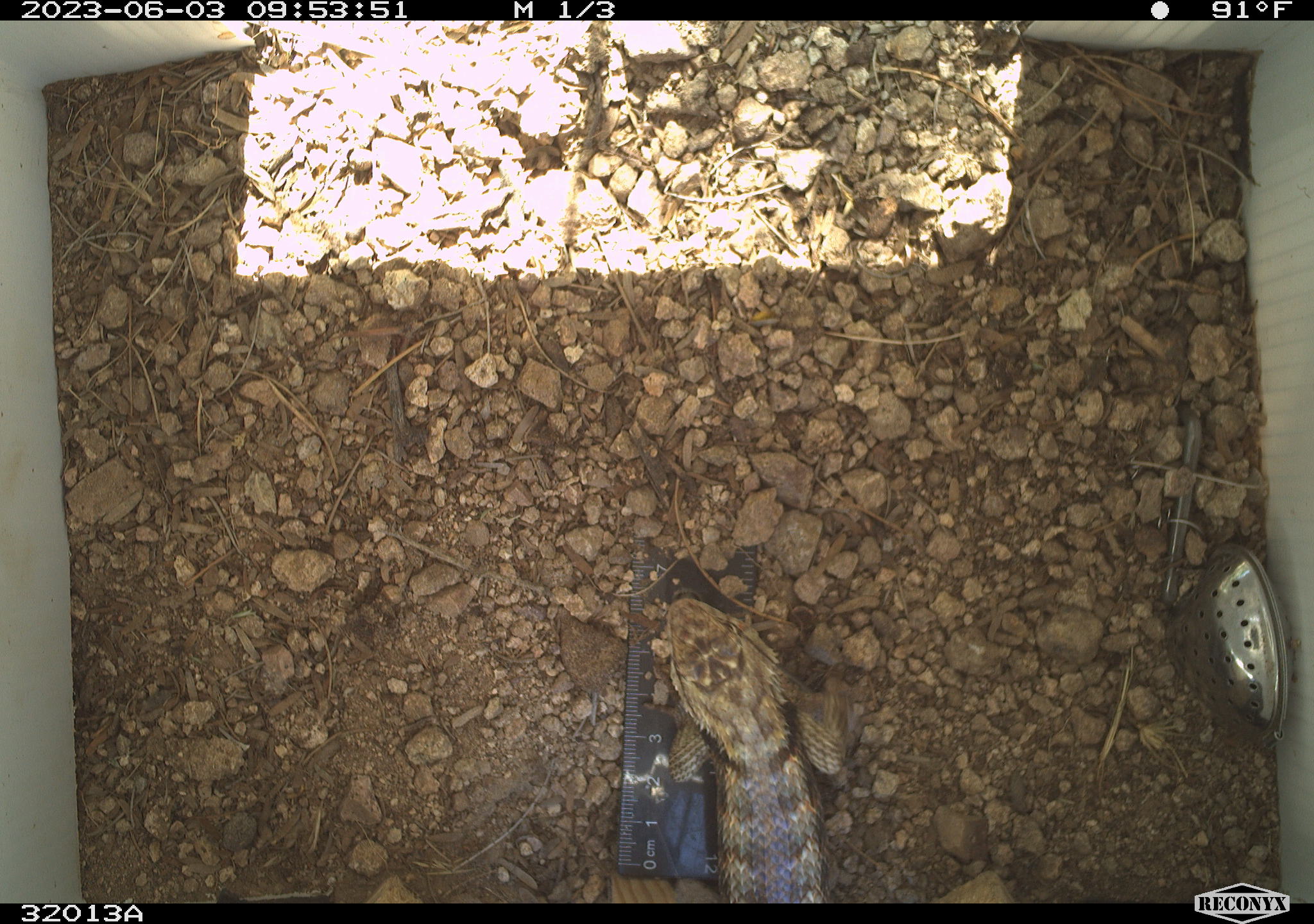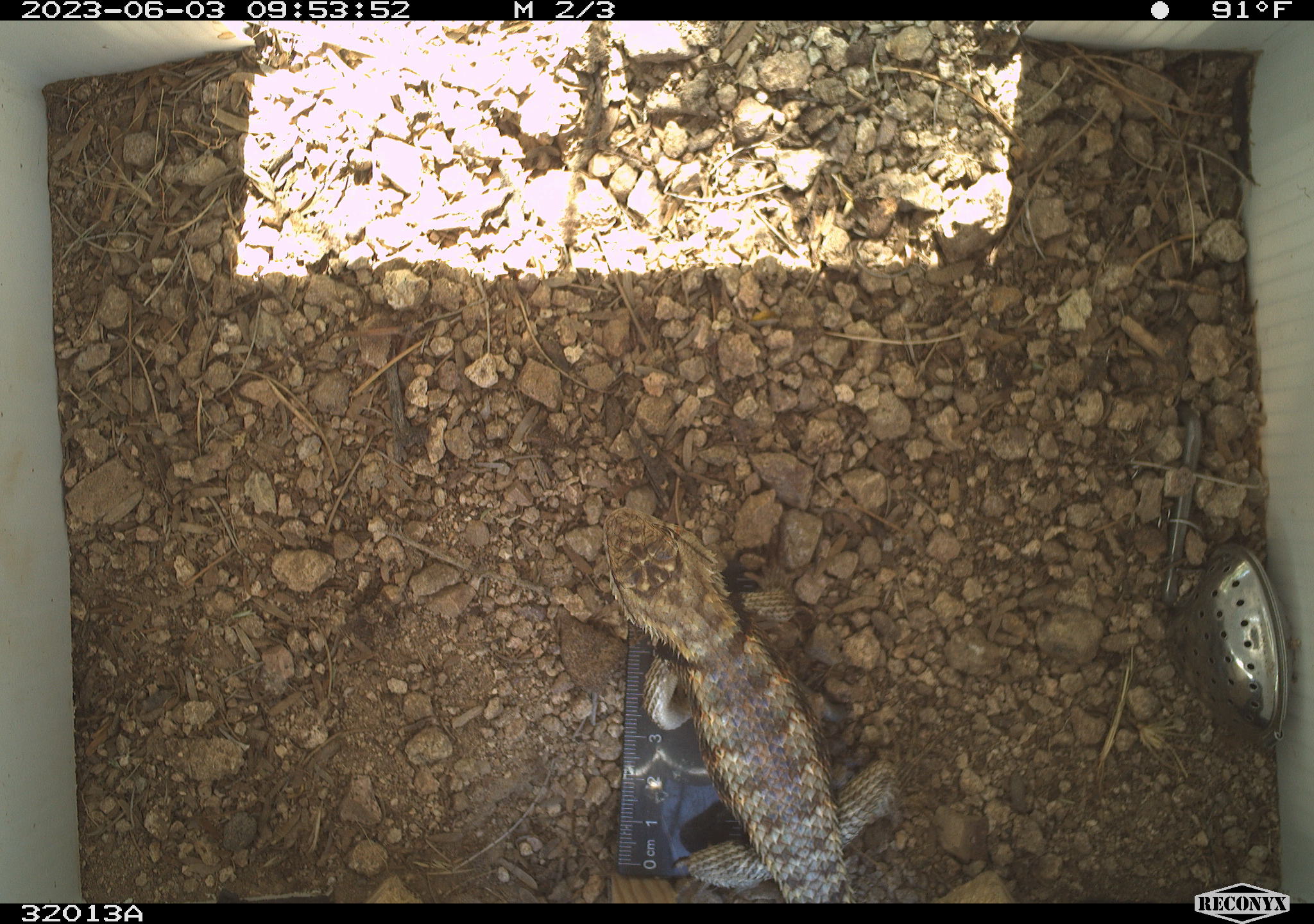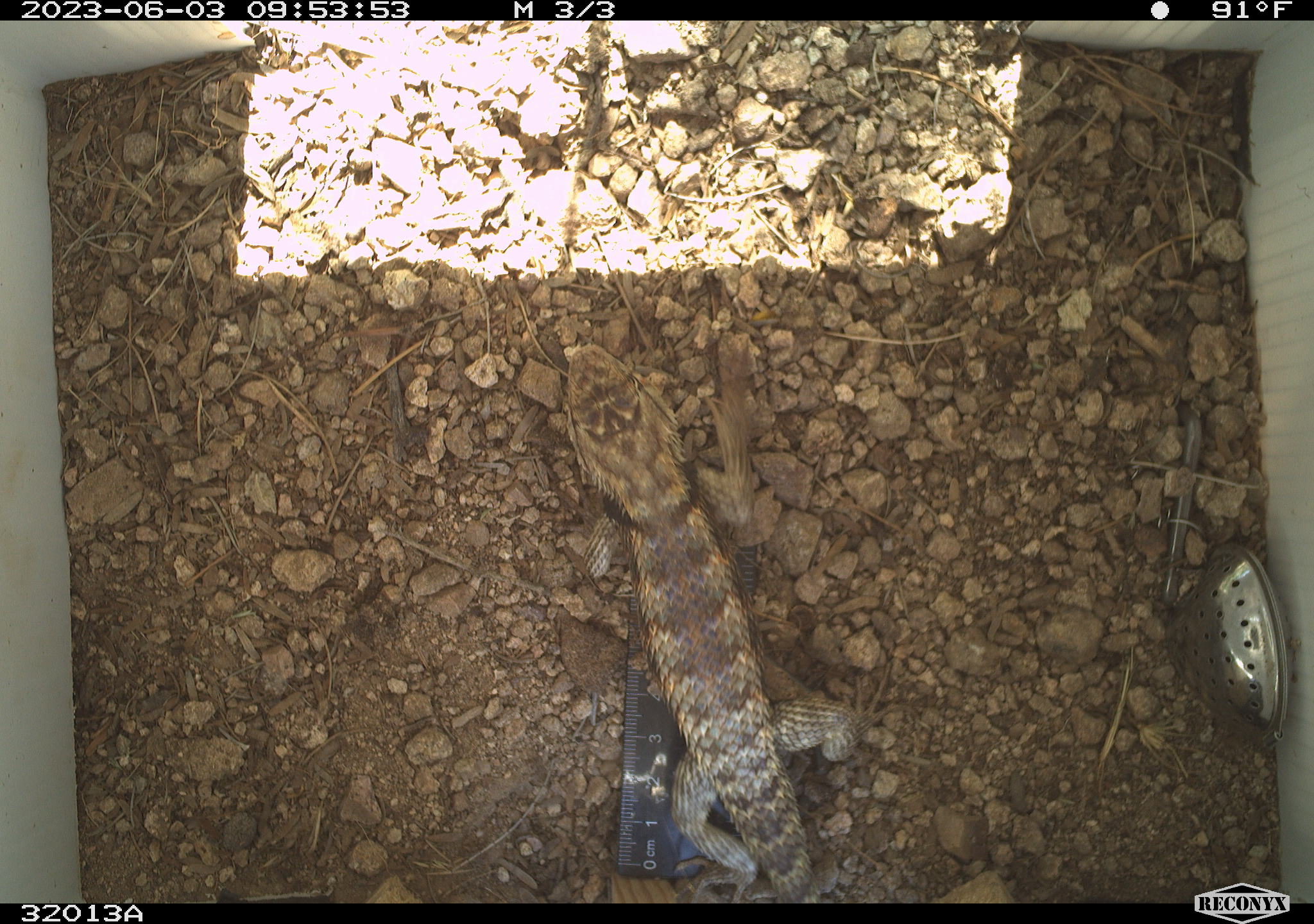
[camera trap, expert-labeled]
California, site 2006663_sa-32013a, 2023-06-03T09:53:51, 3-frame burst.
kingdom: Animalia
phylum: Chordata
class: Reptilia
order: Squamata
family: Phrynosomatidae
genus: Sceloporus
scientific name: Sceloporus uniformis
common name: yellow-backed spiny lizard